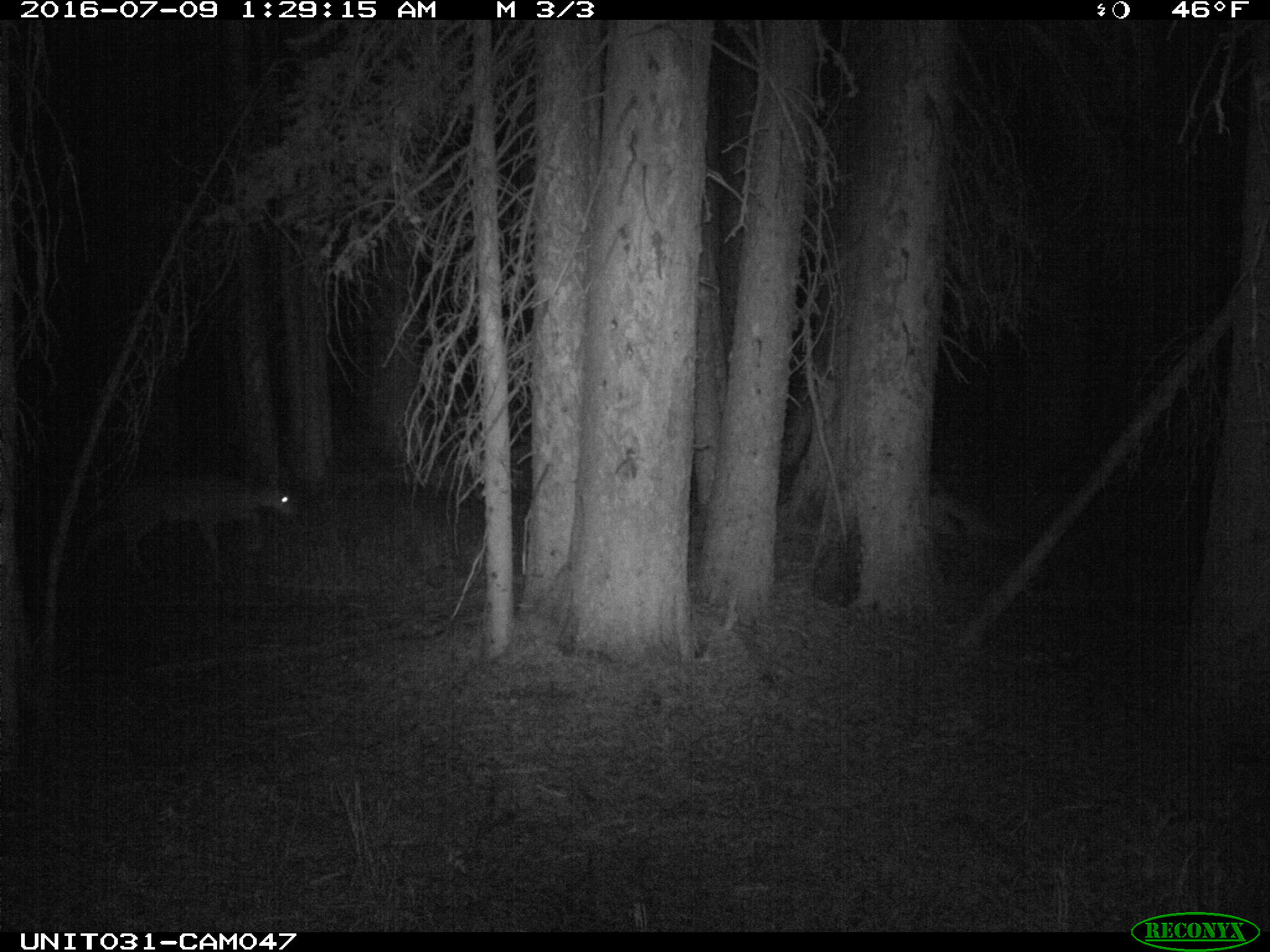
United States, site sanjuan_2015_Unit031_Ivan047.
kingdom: Animalia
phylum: Chordata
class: Mammalia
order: Artiodactyla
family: Cervidae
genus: Odocoileus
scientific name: Odocoileus hemionus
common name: mule deer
Odocoileus hemionus (mule deer).